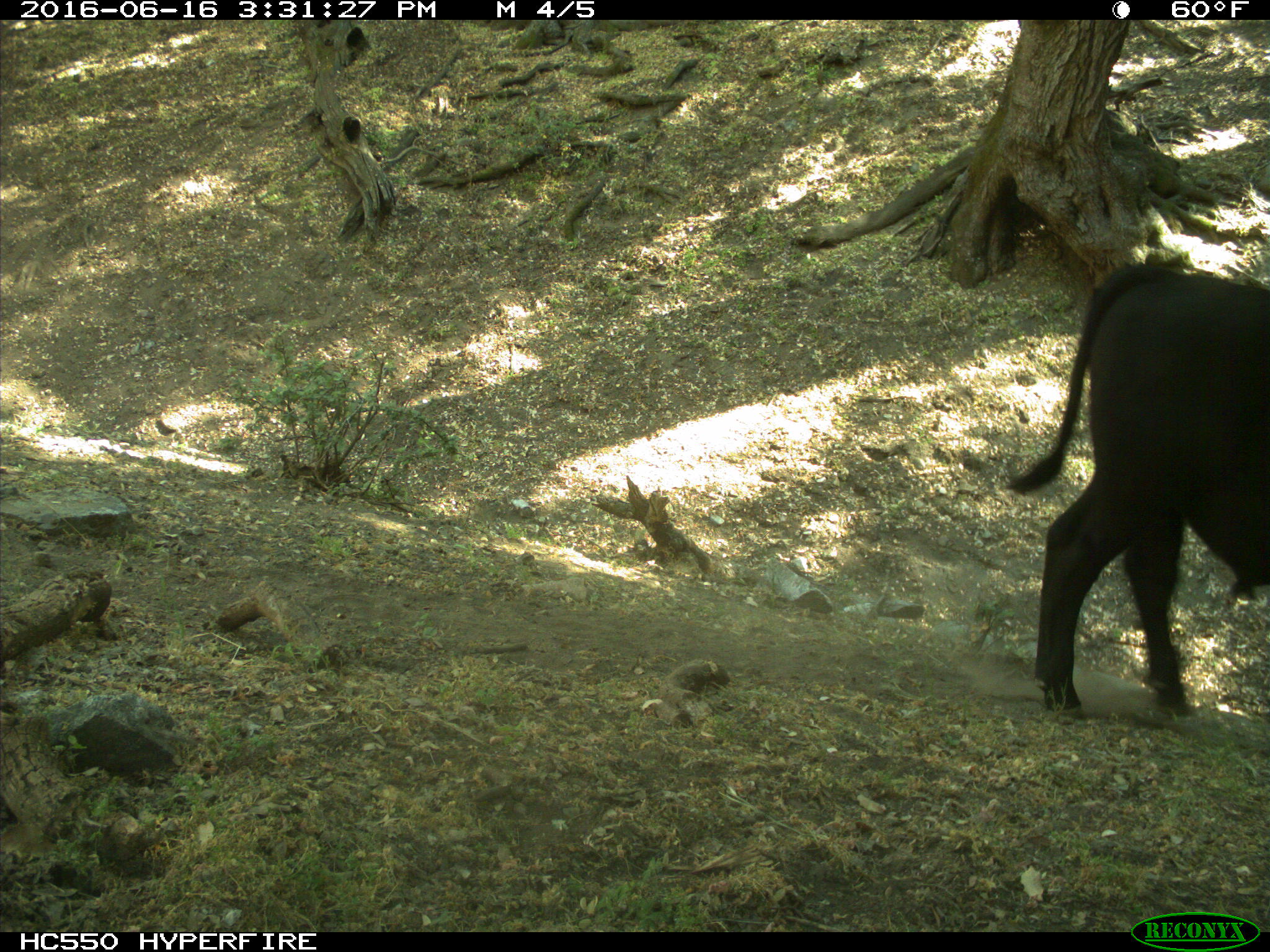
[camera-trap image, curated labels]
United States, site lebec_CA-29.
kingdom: Animalia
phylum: Chordata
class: Mammalia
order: Artiodactyla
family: Bovidae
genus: Bos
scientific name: Bos taurus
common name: domestic cow